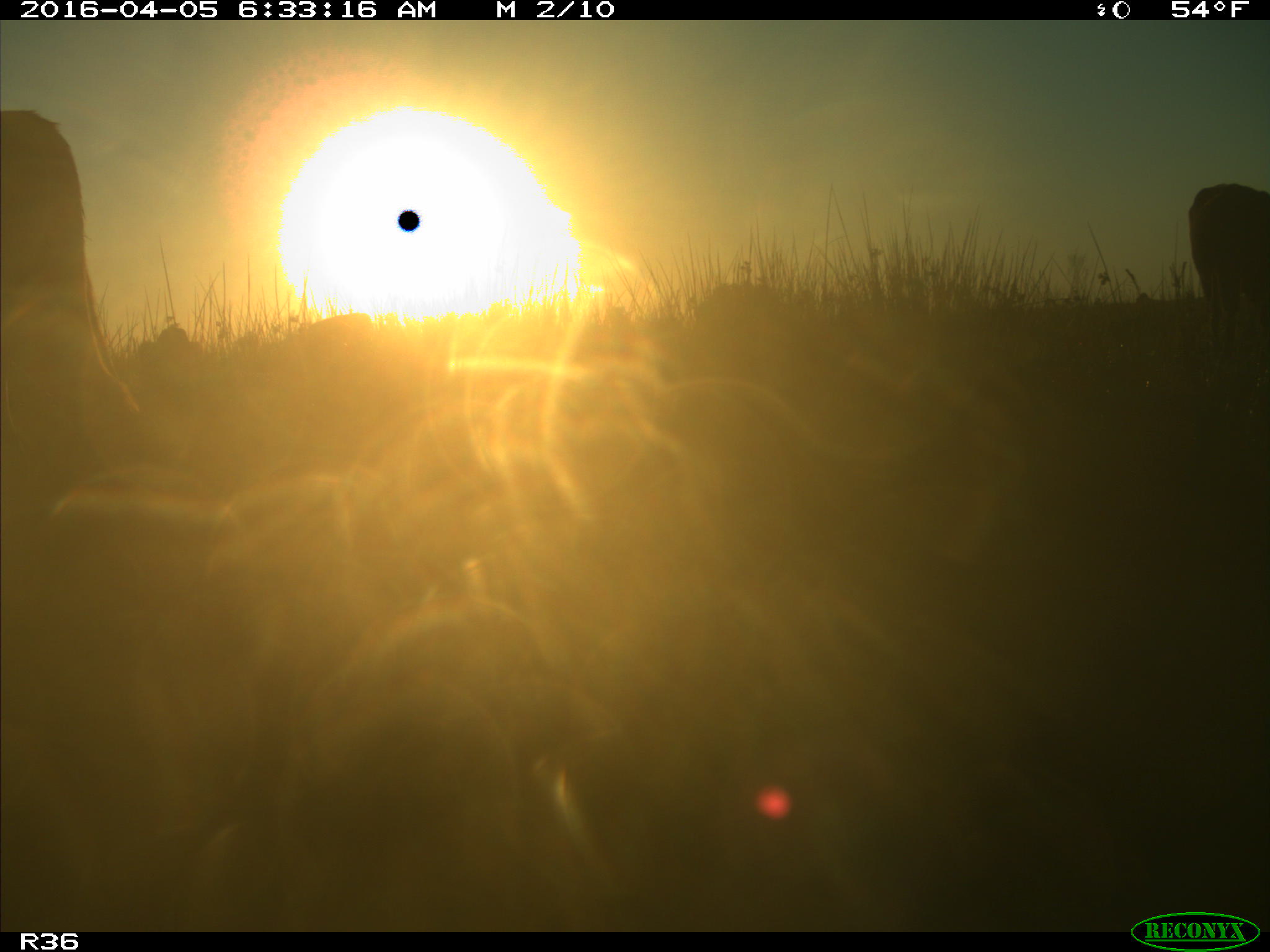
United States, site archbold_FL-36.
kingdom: Animalia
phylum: Chordata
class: Mammalia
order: Artiodactyla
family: Bovidae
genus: Bos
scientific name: Bos taurus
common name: domestic cow